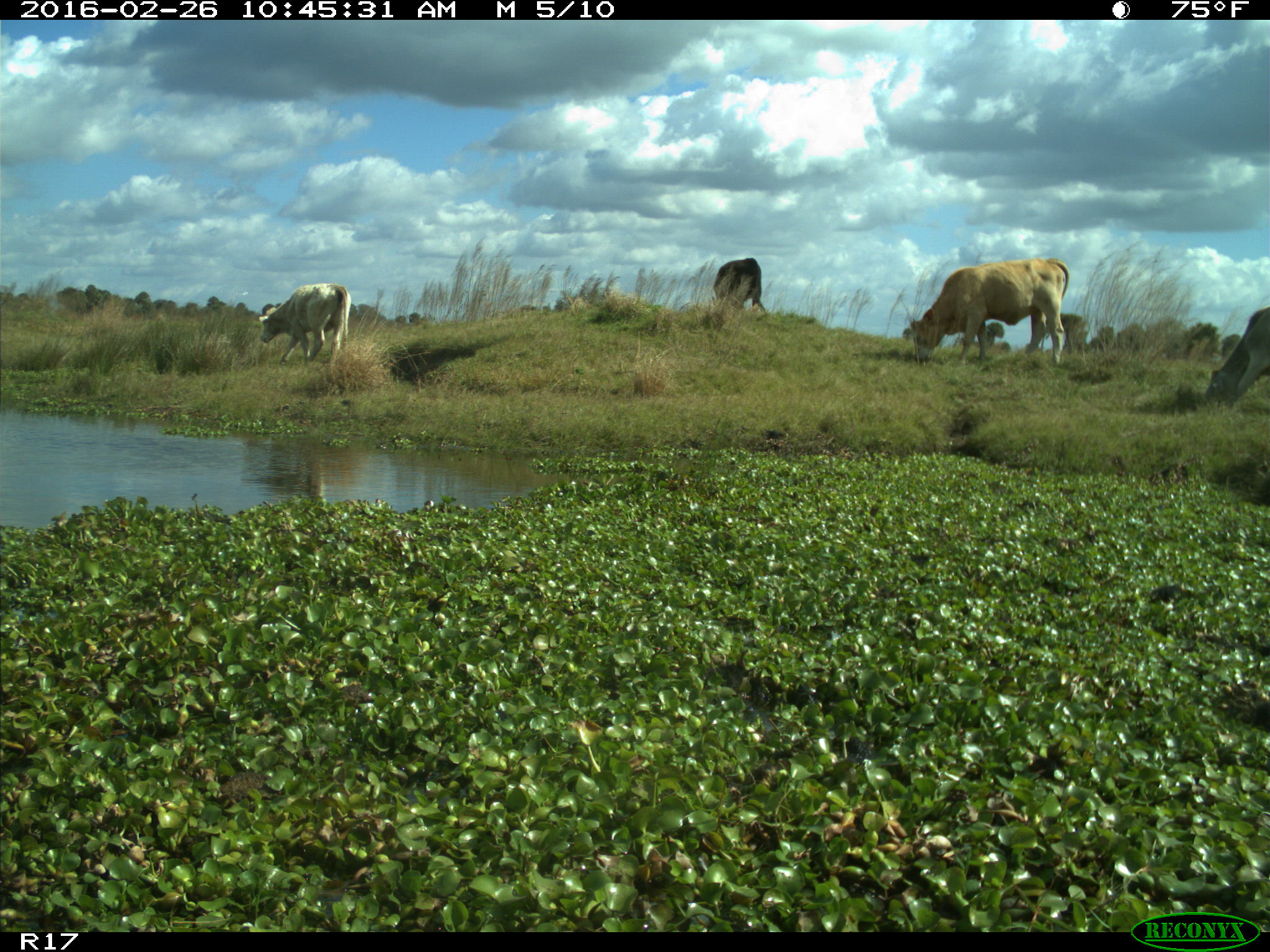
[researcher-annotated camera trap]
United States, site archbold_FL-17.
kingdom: Animalia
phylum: Chordata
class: Mammalia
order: Artiodactyla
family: Bovidae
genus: Bos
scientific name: Bos taurus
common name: domestic cow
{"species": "Bos taurus (domestic cow)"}